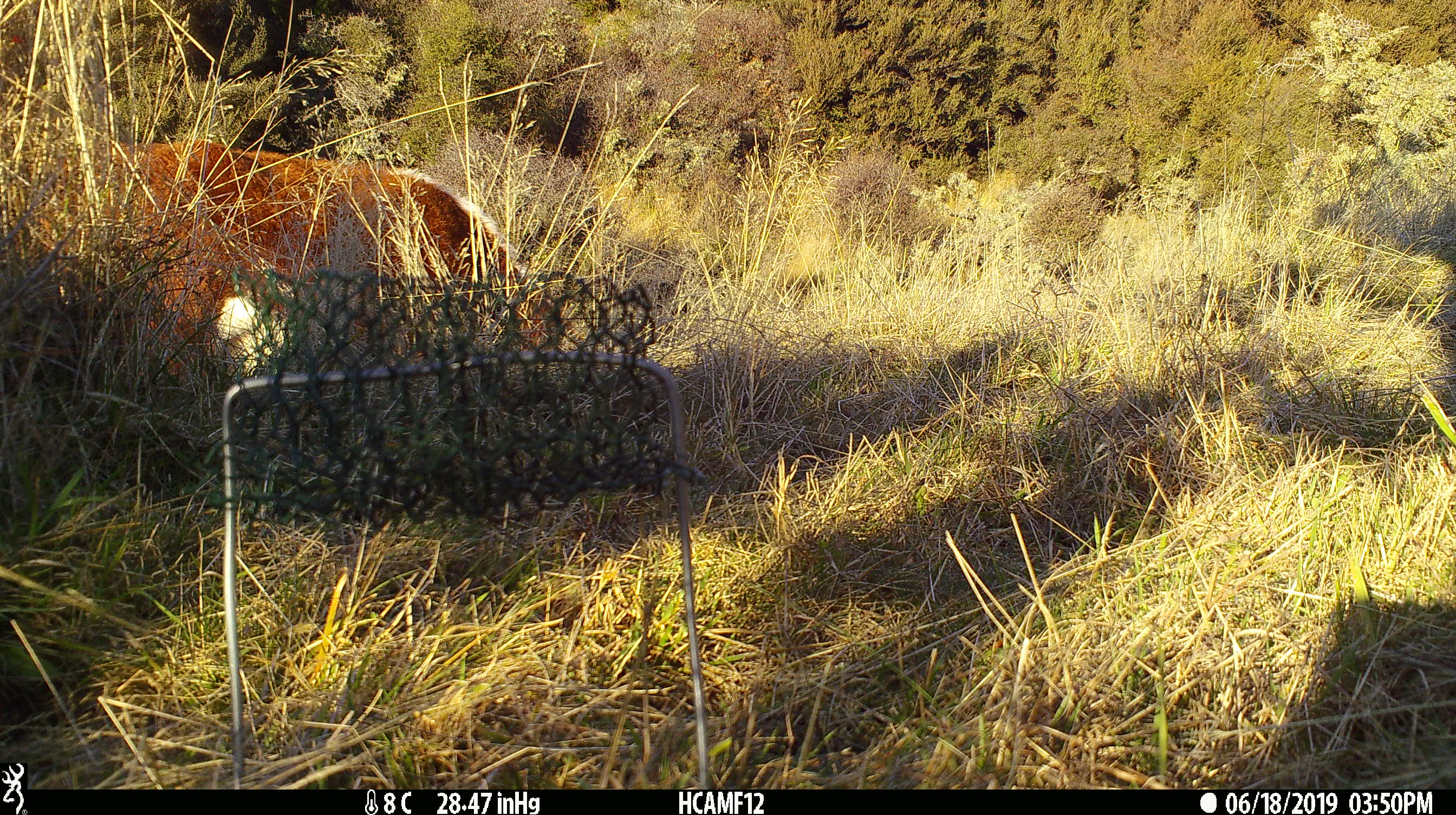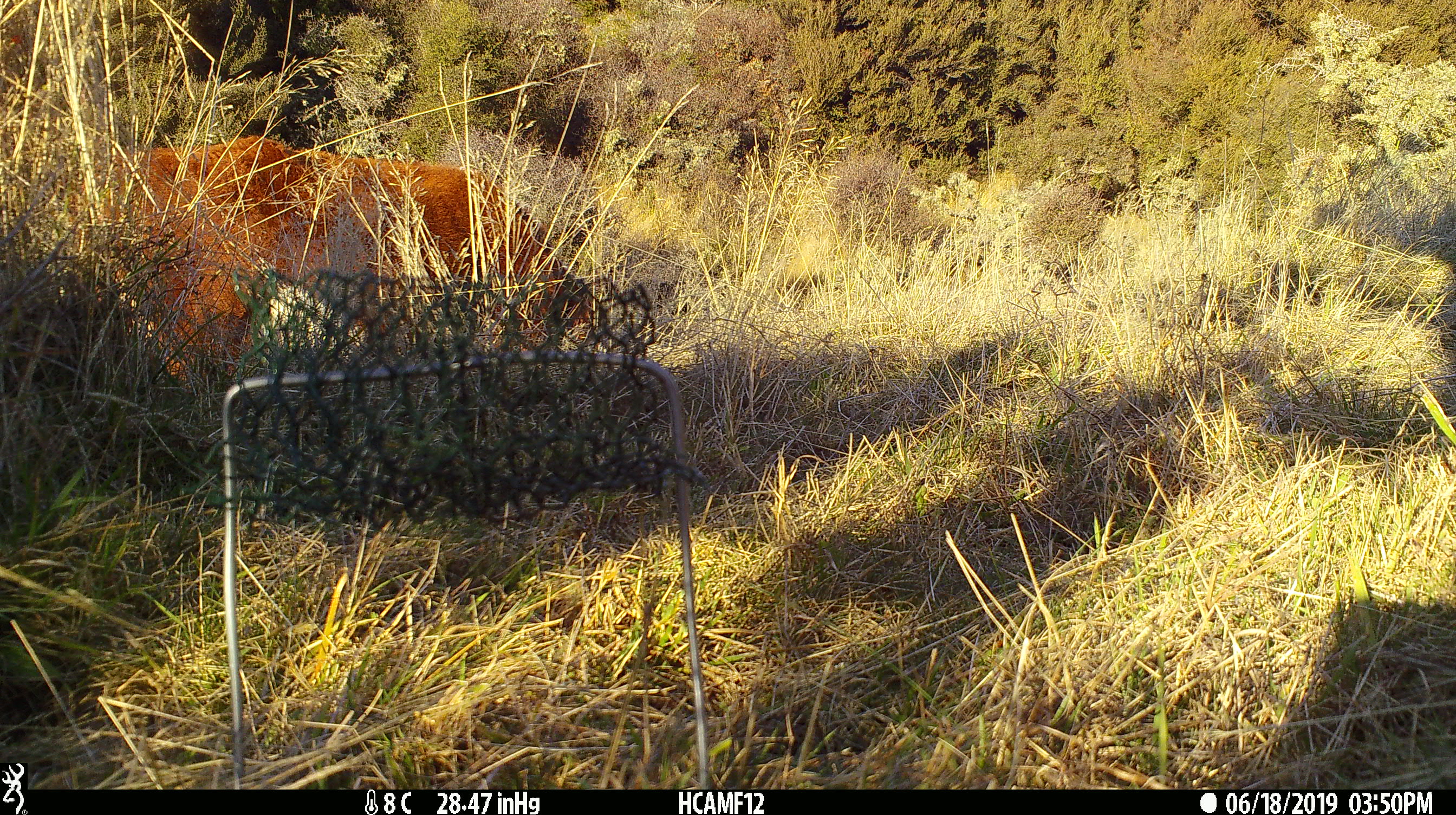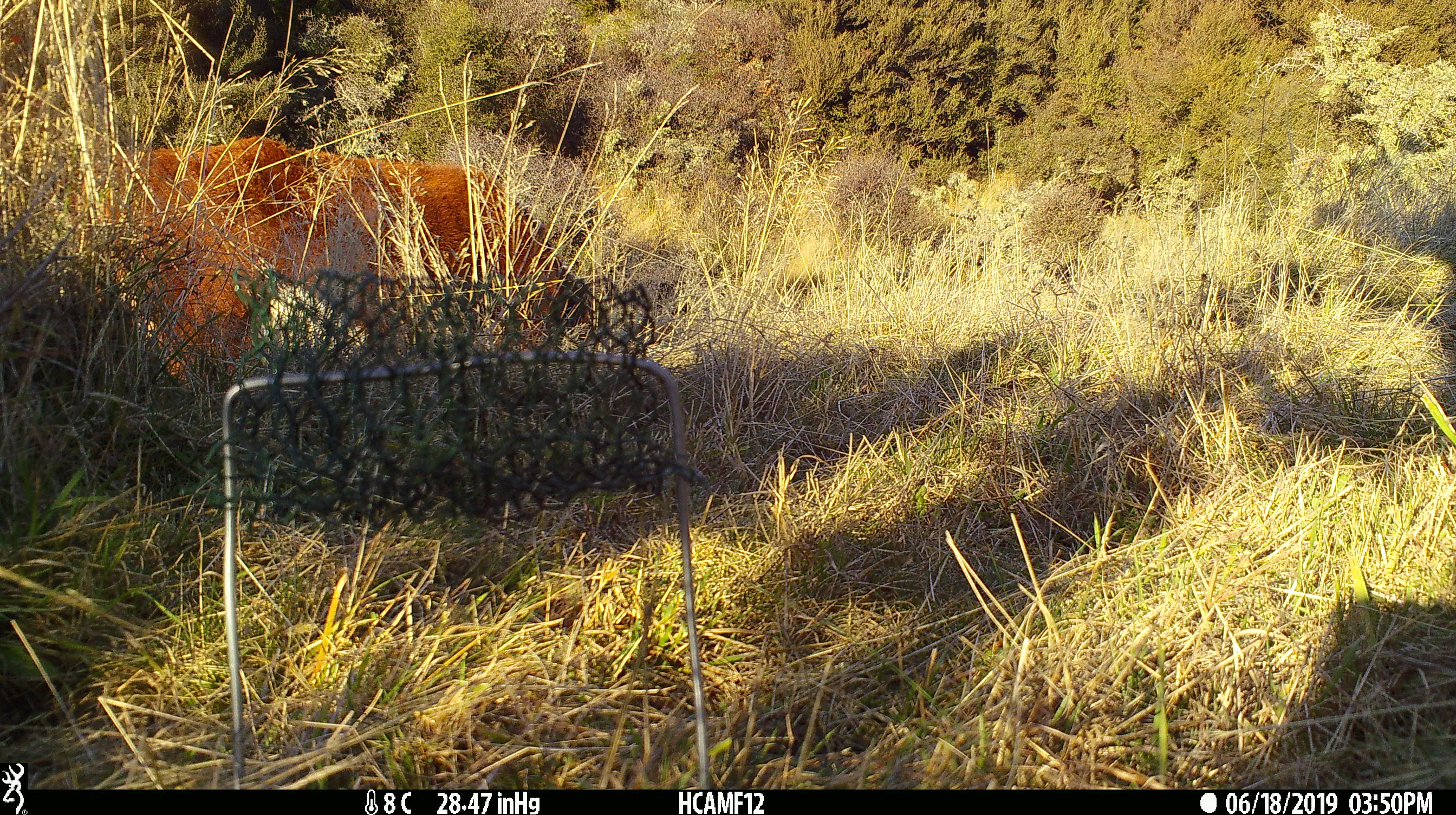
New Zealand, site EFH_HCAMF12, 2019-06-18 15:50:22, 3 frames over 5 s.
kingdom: Animalia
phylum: Chordata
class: Mammalia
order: Artiodactyla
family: Bovidae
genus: Bos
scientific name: Bos taurus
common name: domestic cow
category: cow